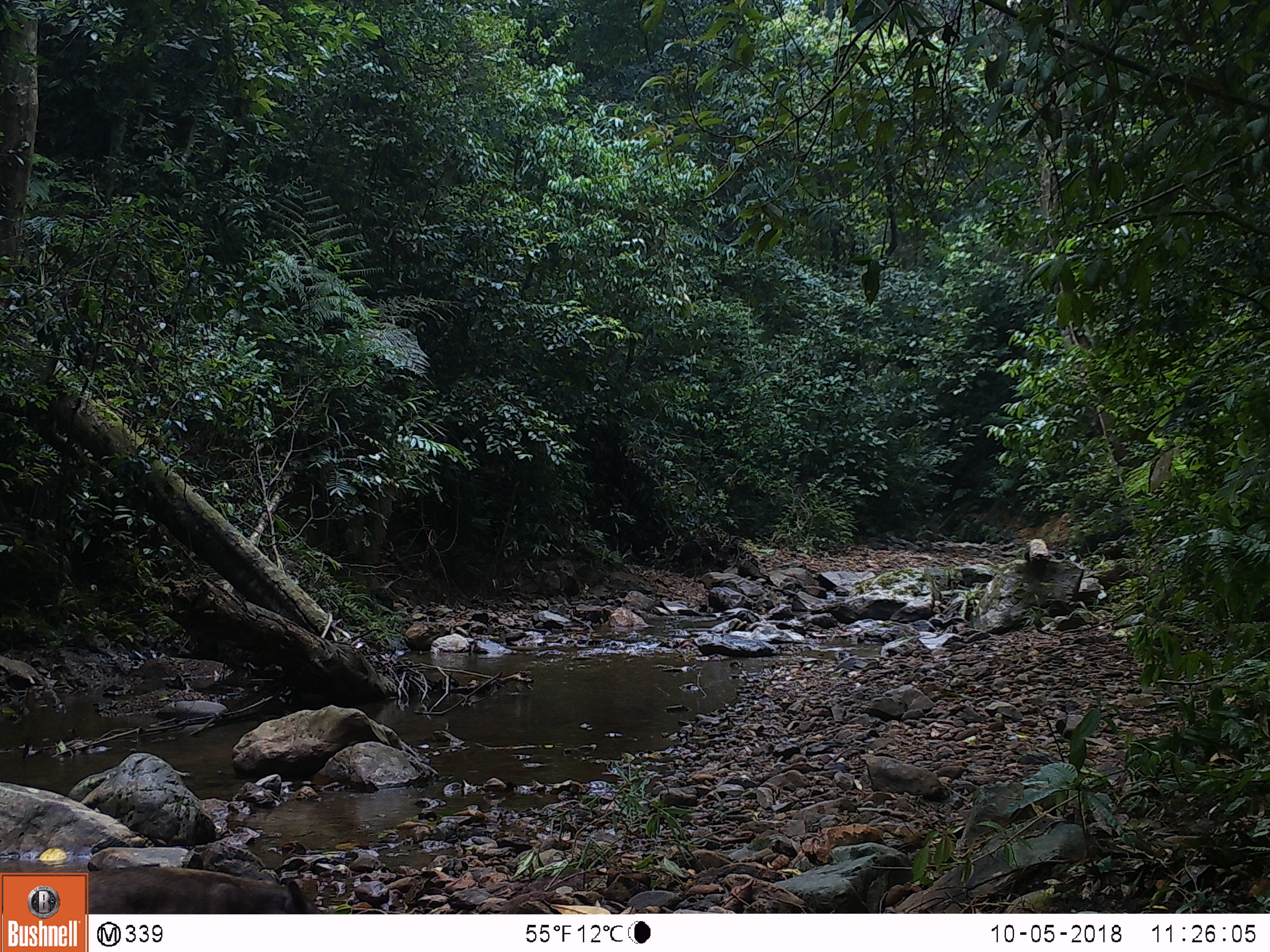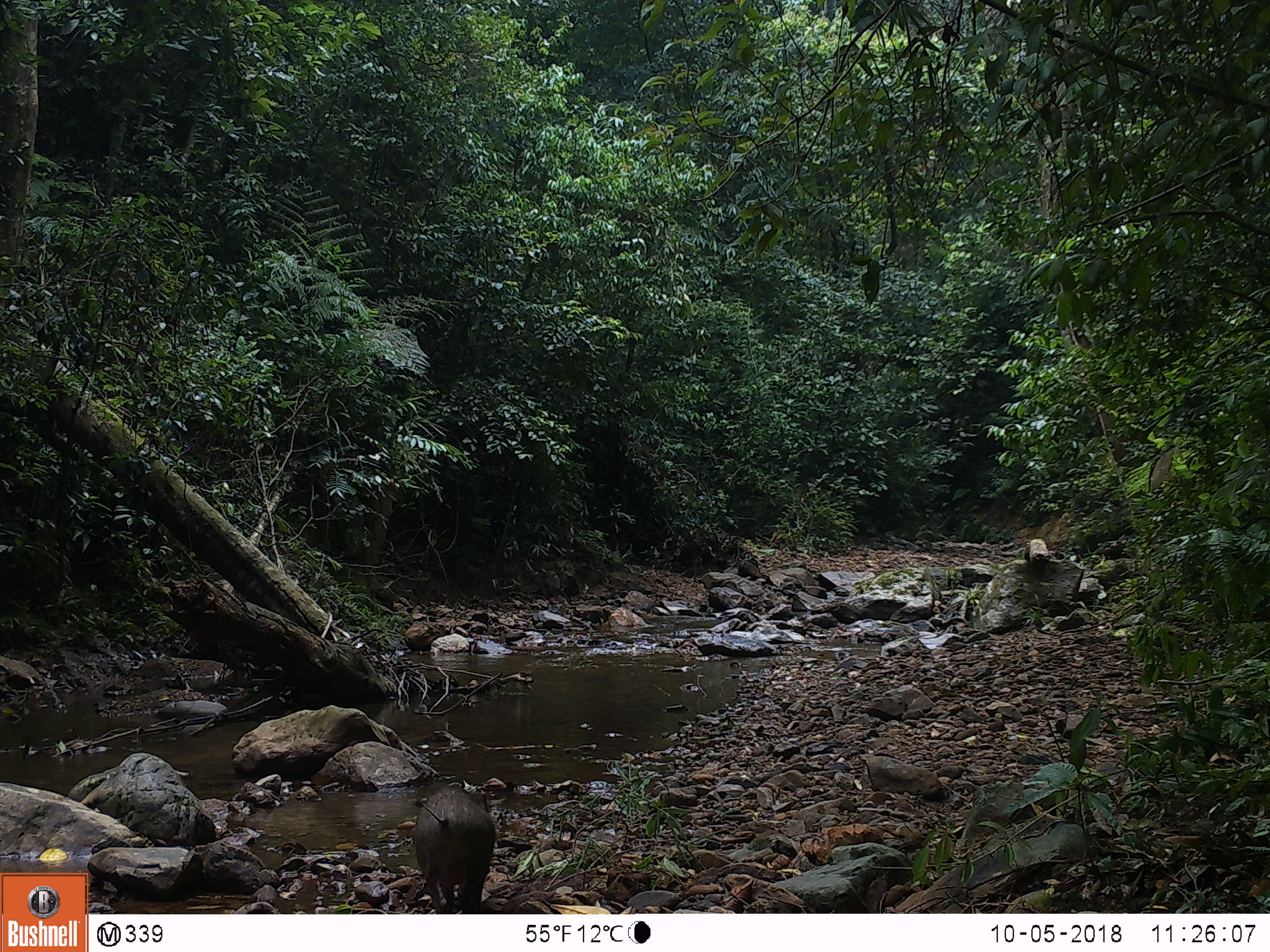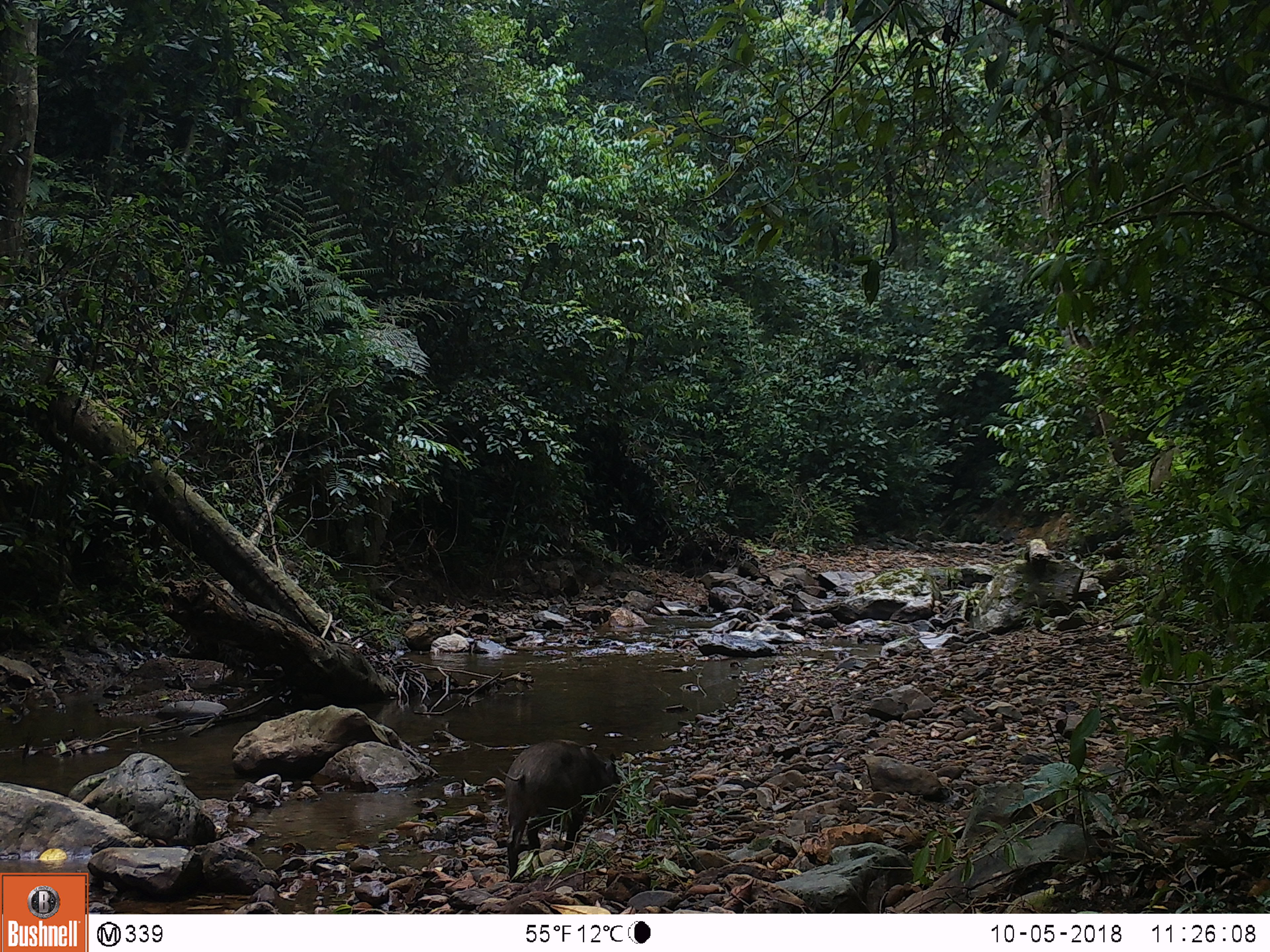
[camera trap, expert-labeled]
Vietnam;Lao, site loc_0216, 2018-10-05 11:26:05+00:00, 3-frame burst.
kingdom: Animalia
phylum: Chordata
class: Mammalia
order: Artiodactyla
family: Suidae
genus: Sus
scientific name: Sus scrofa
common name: eurasian wild pig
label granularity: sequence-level